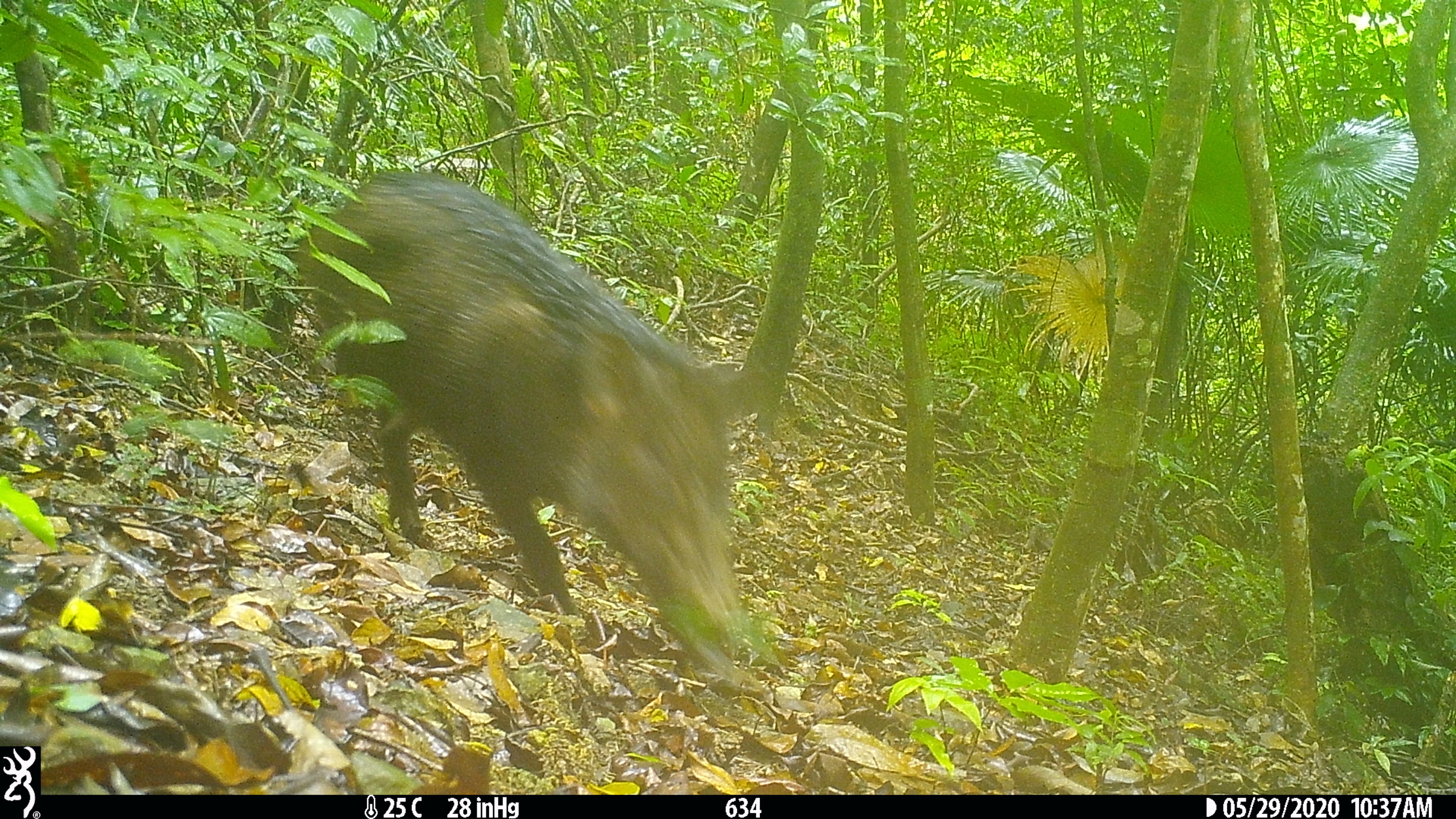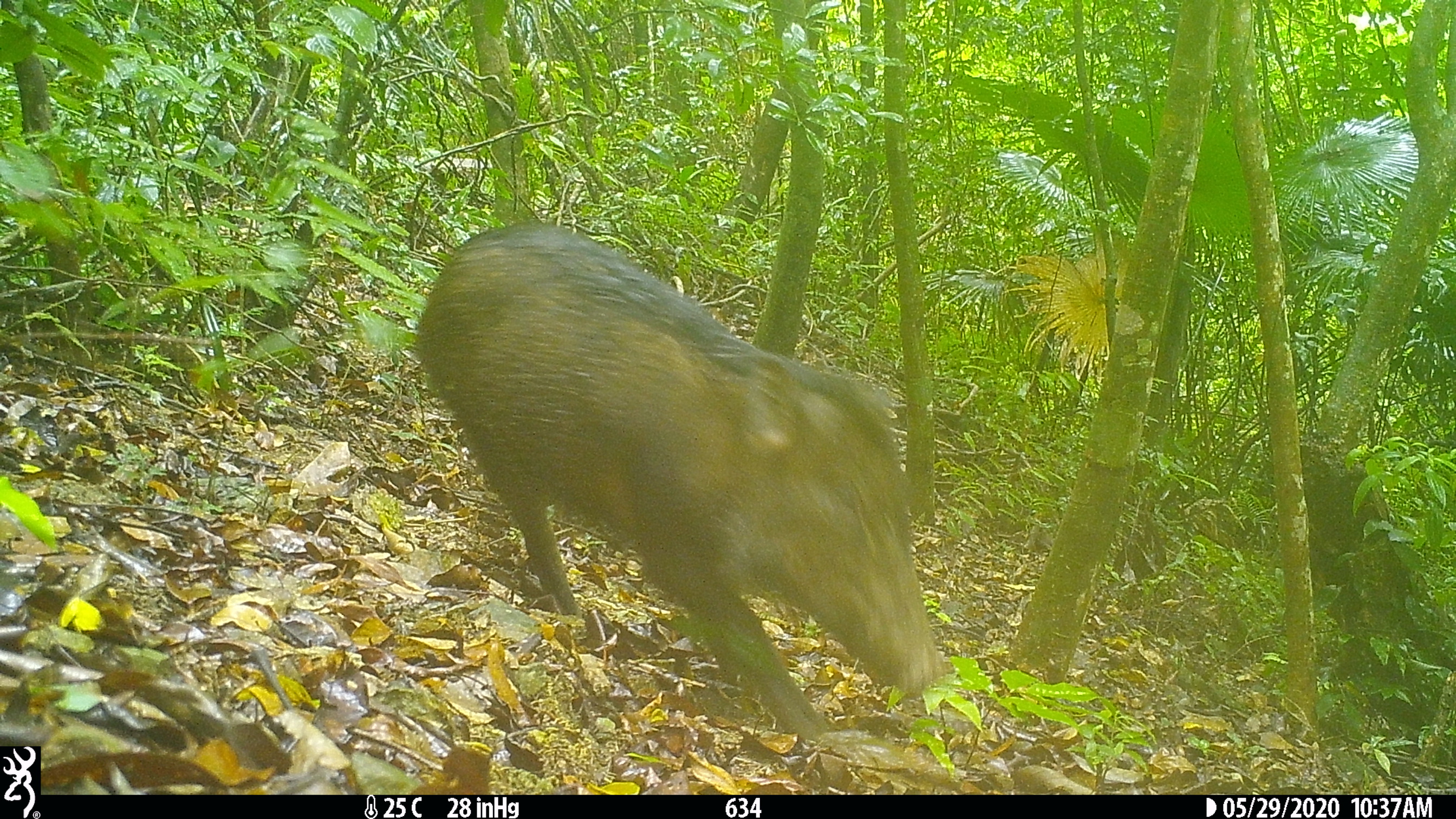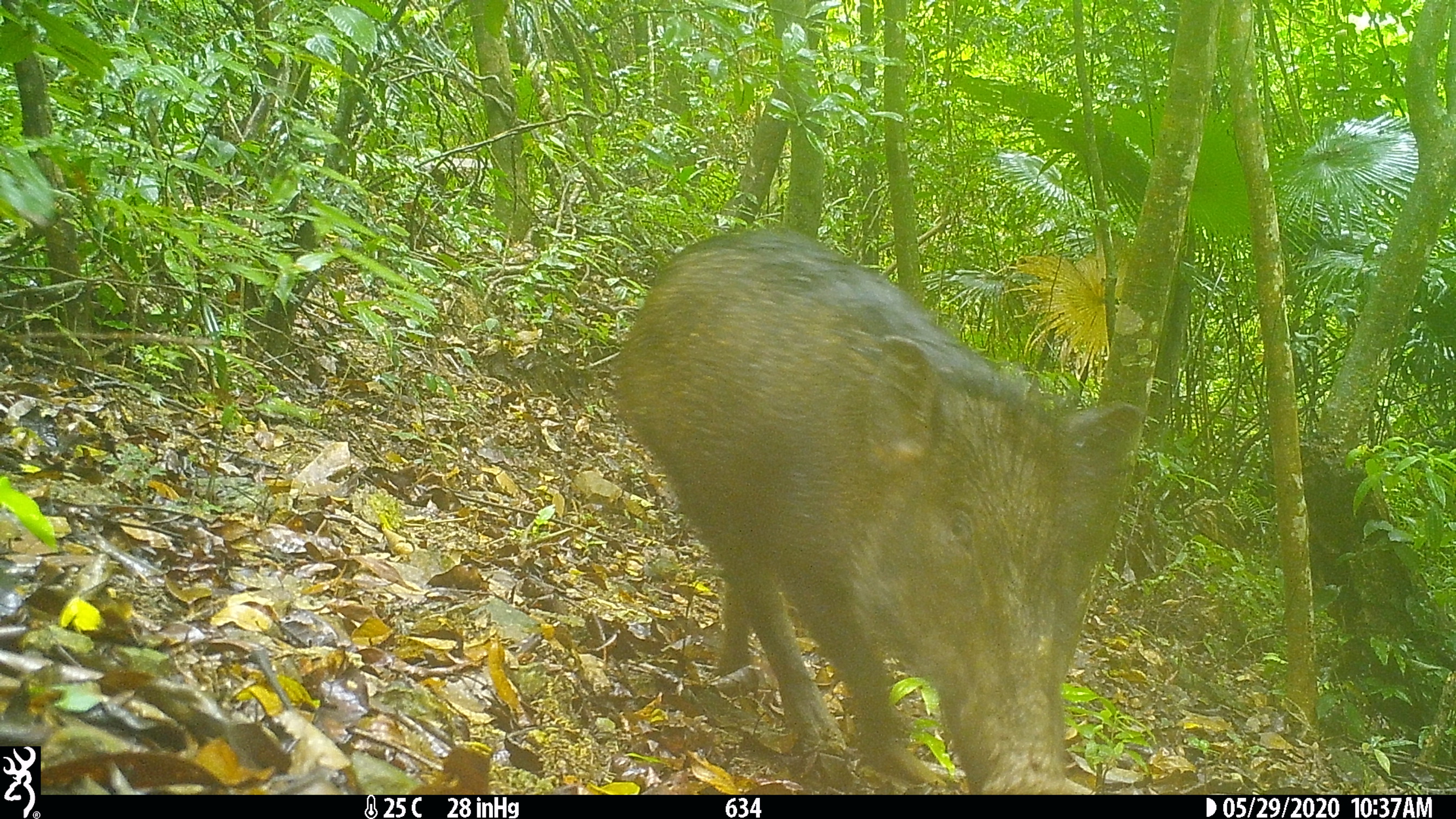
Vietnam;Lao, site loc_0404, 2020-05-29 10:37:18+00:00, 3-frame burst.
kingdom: Animalia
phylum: Chordata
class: Mammalia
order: Artiodactyla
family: Suidae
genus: Sus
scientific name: Sus scrofa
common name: eurasian wild pig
Eurasian wild pig (Sus scrofa). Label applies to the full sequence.